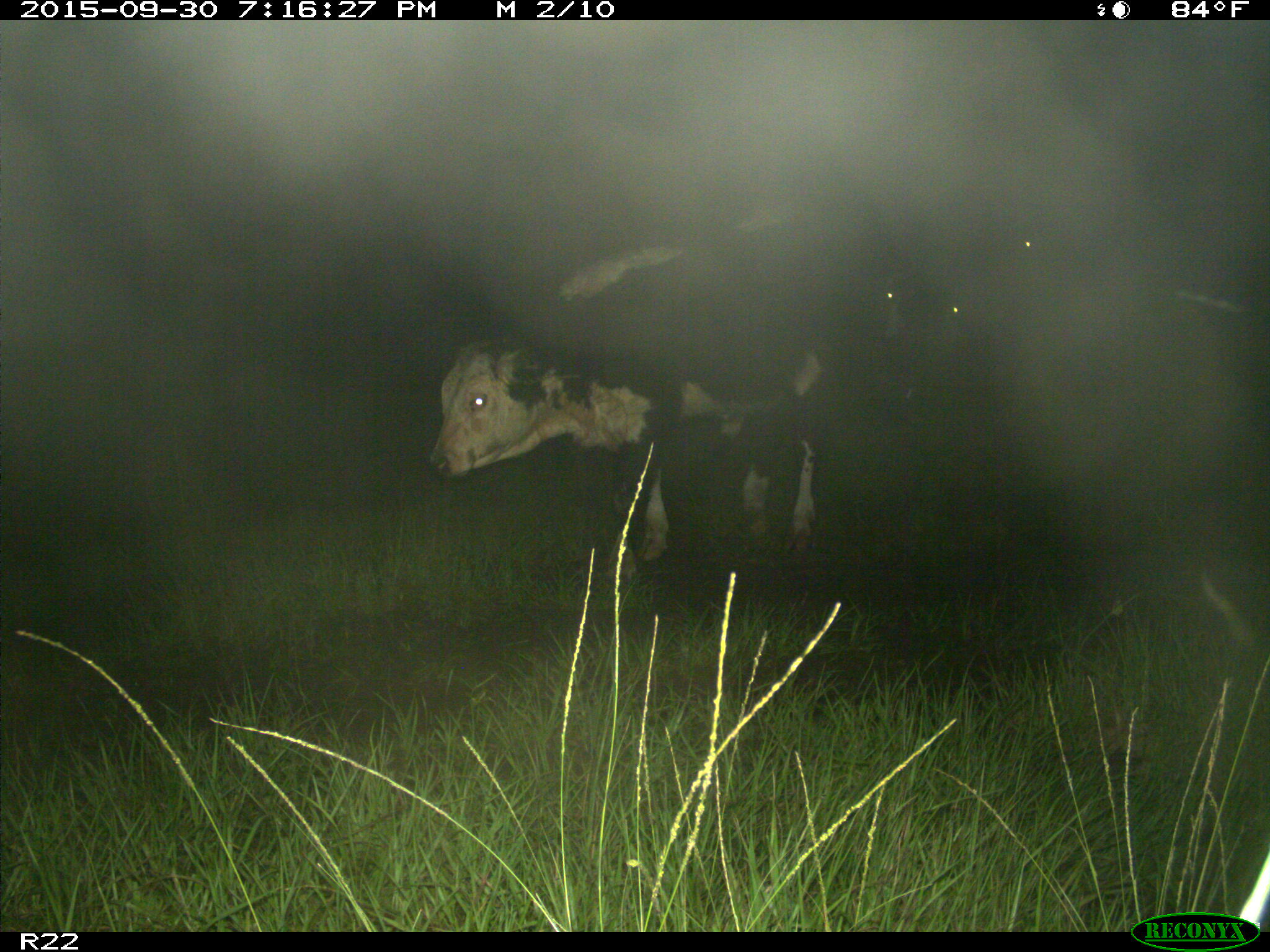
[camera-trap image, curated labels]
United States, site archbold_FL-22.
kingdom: Animalia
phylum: Chordata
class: Mammalia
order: Artiodactyla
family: Bovidae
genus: Bos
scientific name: Bos taurus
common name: domestic cow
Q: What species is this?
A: Bos taurus (domestic cow).